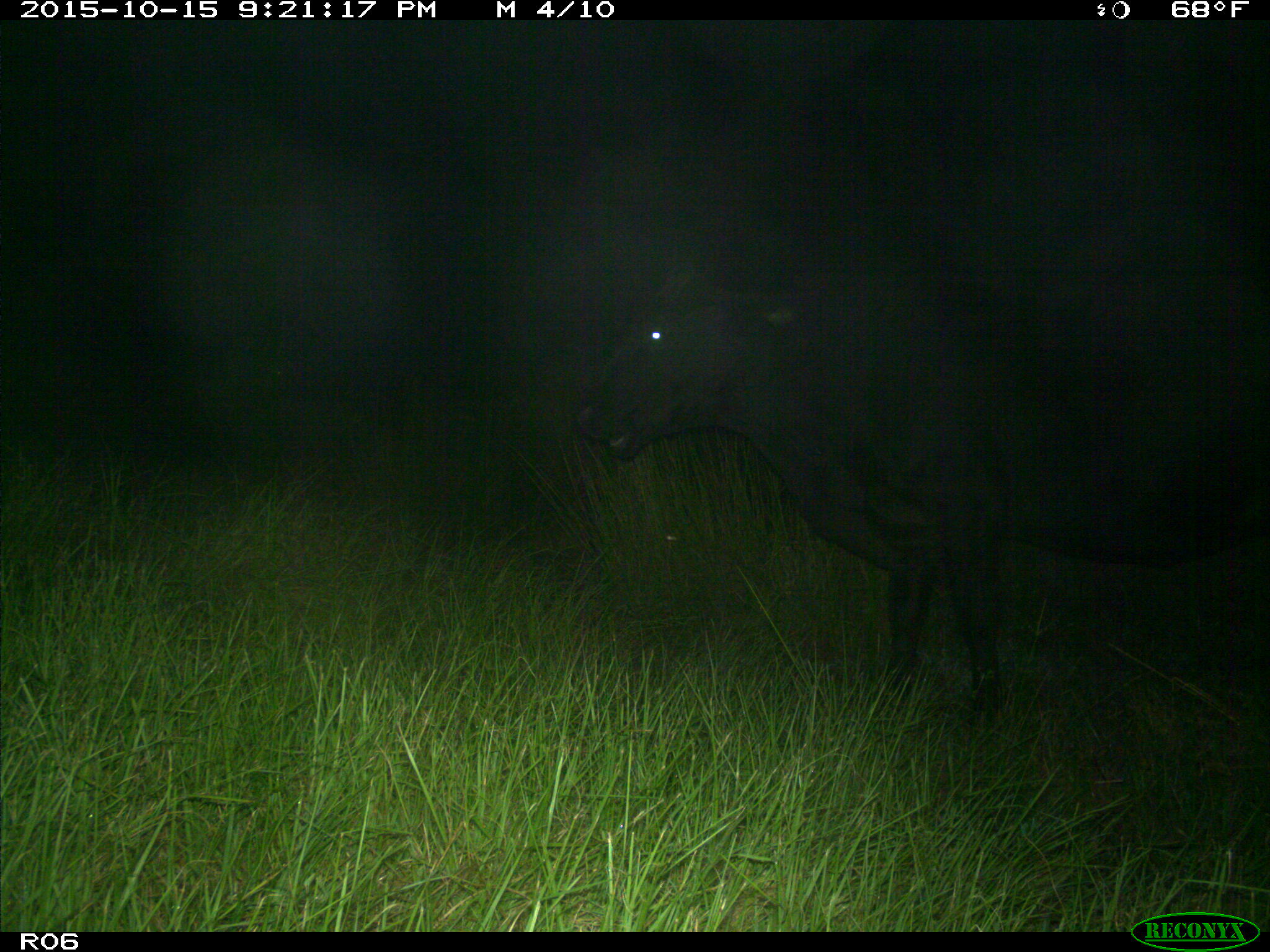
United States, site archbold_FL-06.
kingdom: Animalia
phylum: Chordata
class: Mammalia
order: Artiodactyla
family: Bovidae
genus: Bos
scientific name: Bos taurus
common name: domestic cow